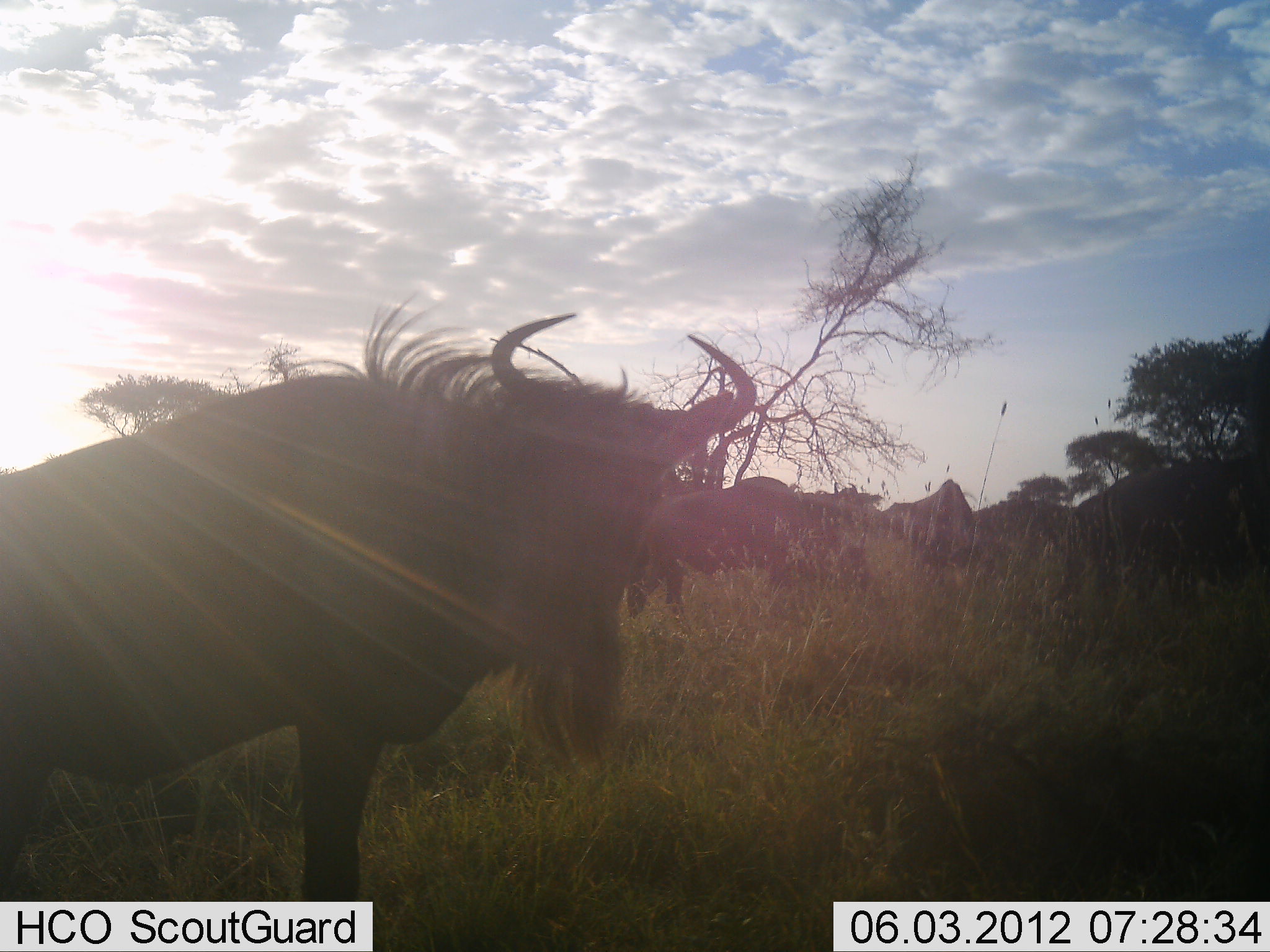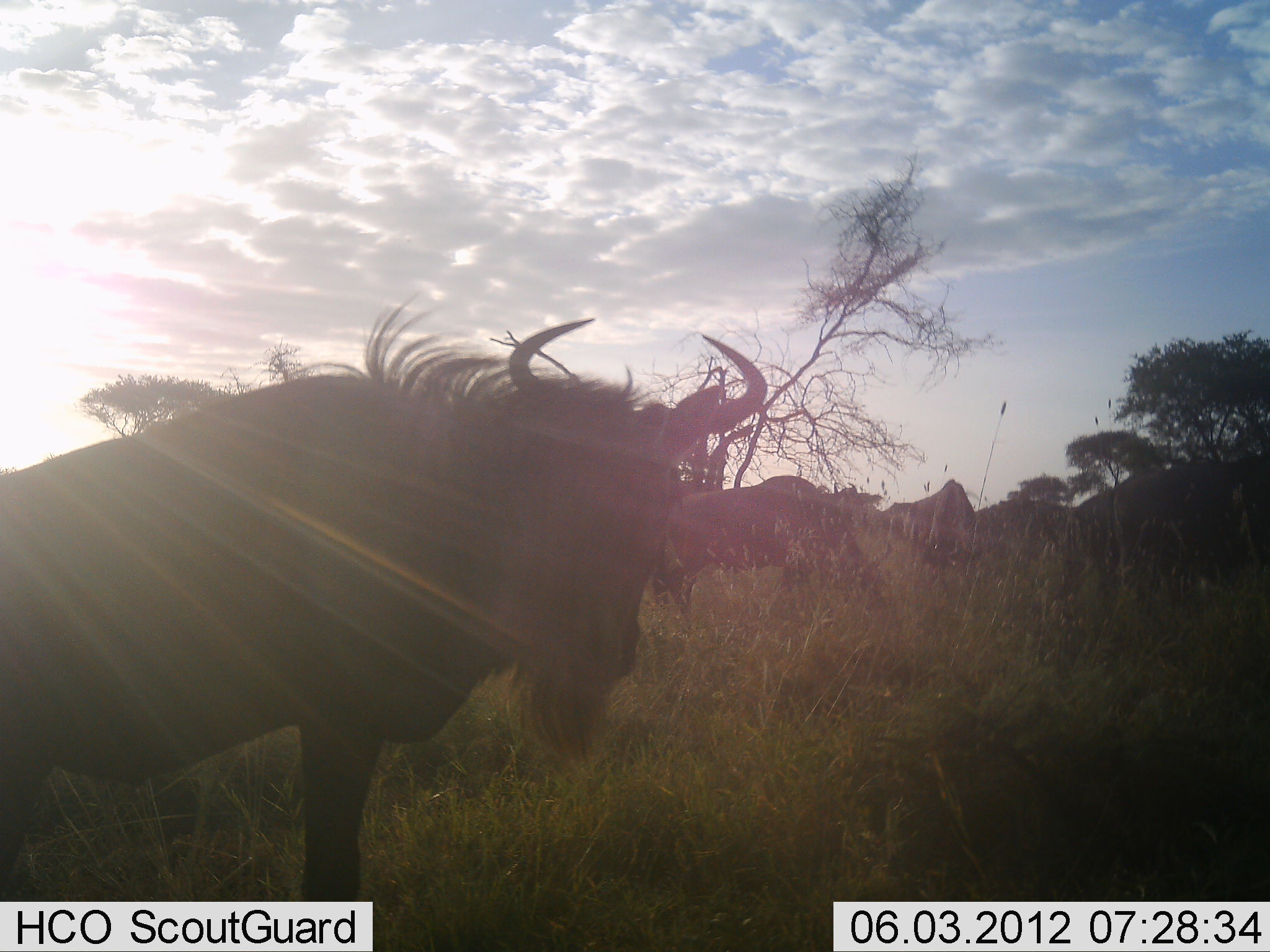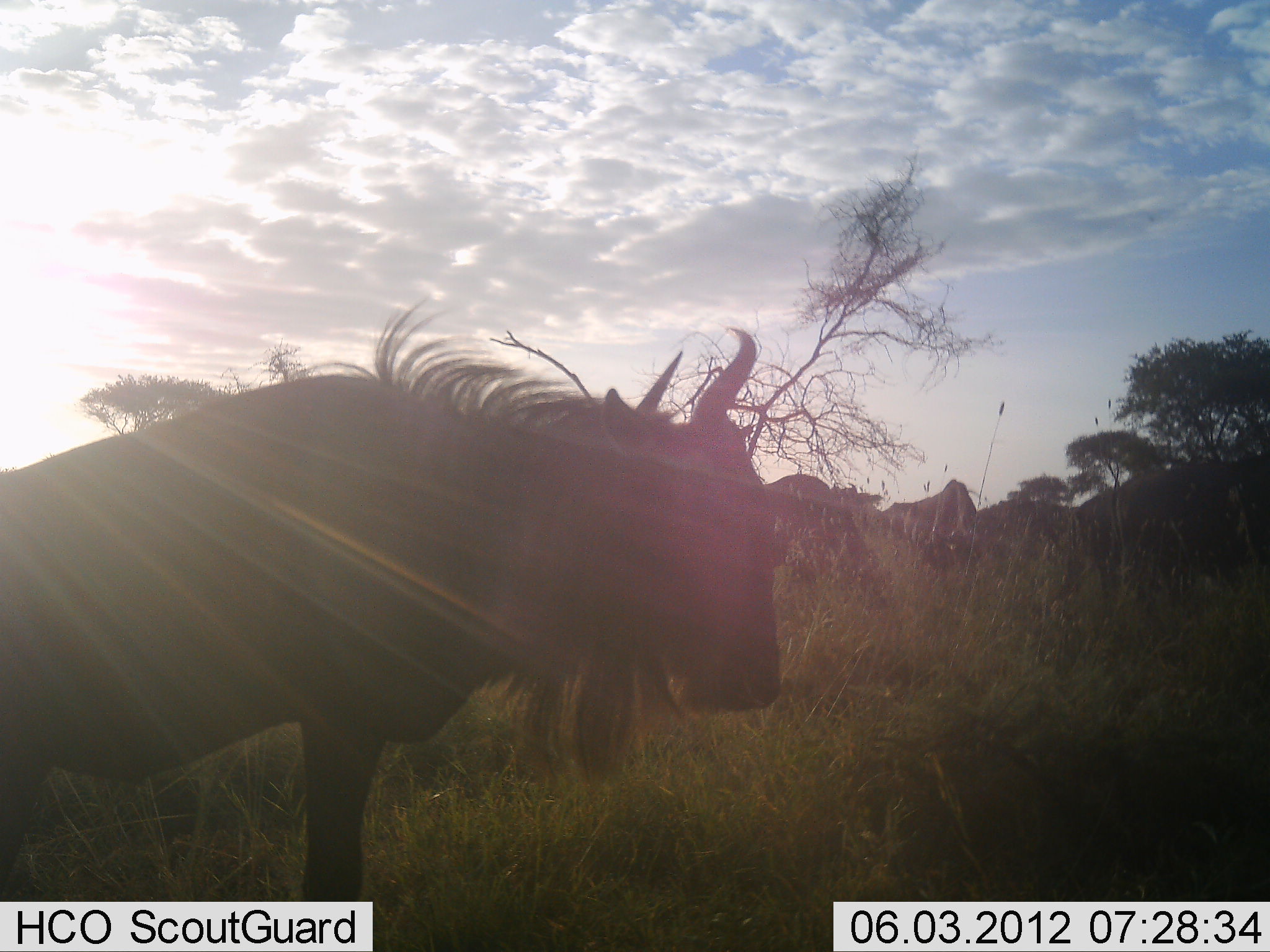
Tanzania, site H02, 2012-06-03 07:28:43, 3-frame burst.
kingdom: Animalia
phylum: Chordata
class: Mammalia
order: Artiodactyla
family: Bovidae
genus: Connochaetes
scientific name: Connochaetes taurinus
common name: blue wildebeest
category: wildebeest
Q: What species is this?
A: Wildebeest (blue wildebeest) (Connochaetes taurinus).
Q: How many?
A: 6.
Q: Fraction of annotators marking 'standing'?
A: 70%.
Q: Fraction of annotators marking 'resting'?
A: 0%.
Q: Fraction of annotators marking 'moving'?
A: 10%.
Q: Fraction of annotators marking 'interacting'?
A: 10%.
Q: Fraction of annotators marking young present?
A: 0%.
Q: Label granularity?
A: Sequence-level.